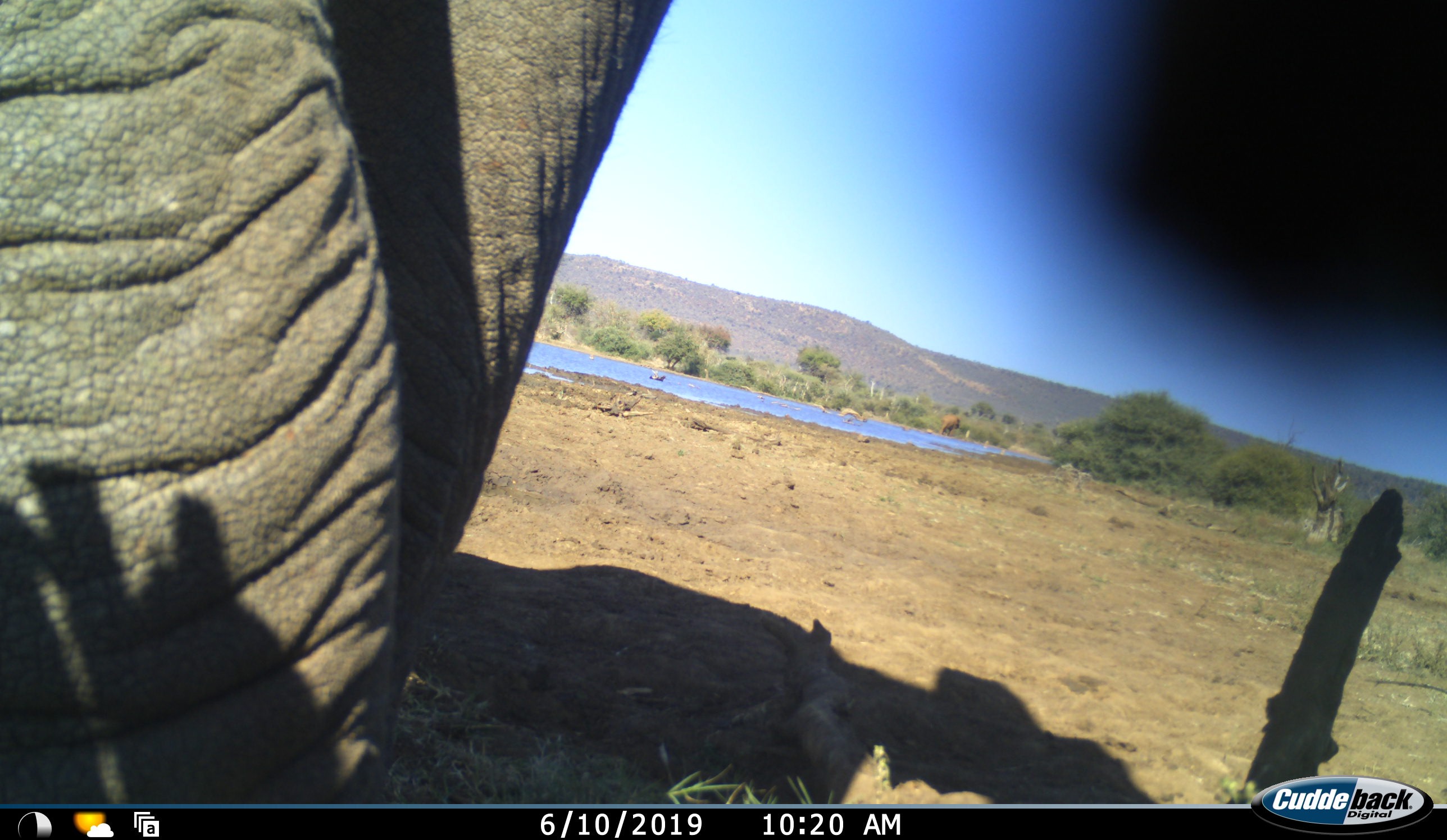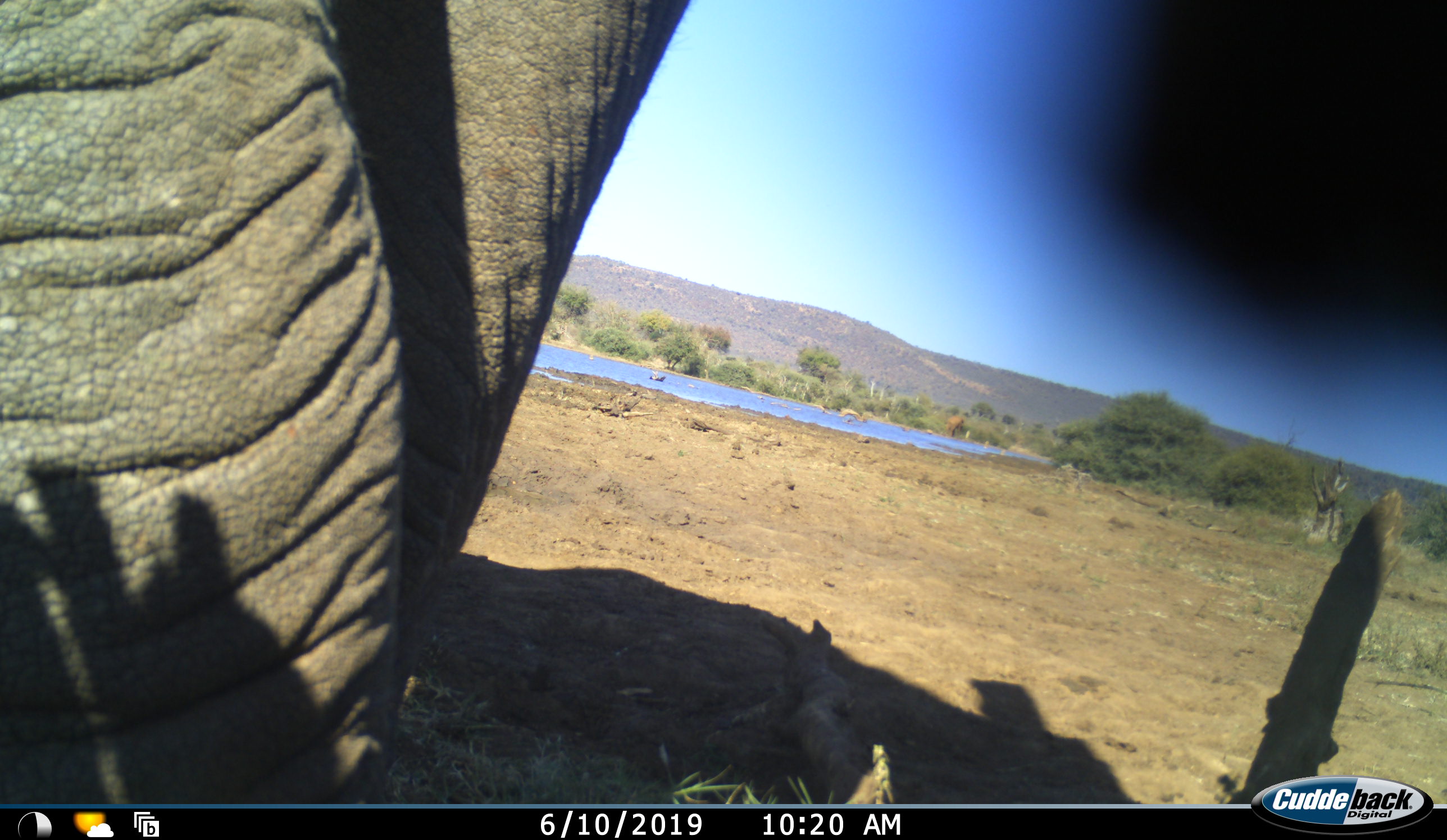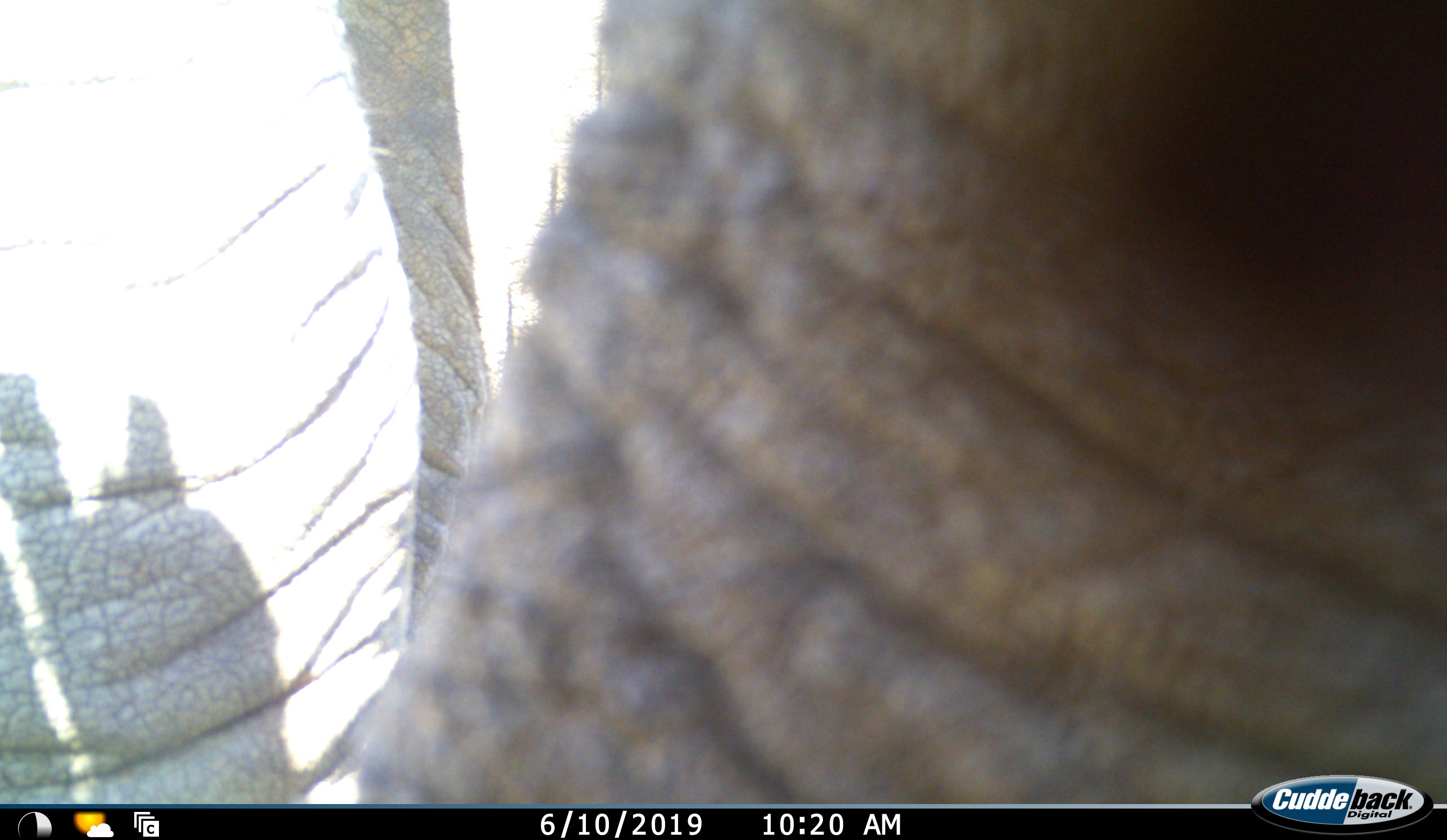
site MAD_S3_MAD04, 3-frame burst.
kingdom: Animalia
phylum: Chordata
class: Mammalia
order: Proboscidea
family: Elephantidae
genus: Loxodonta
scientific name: Loxodonta africana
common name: african bush elephant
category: elephant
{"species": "elephant (african bush elephant) (Loxodonta africana)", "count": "1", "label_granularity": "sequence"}